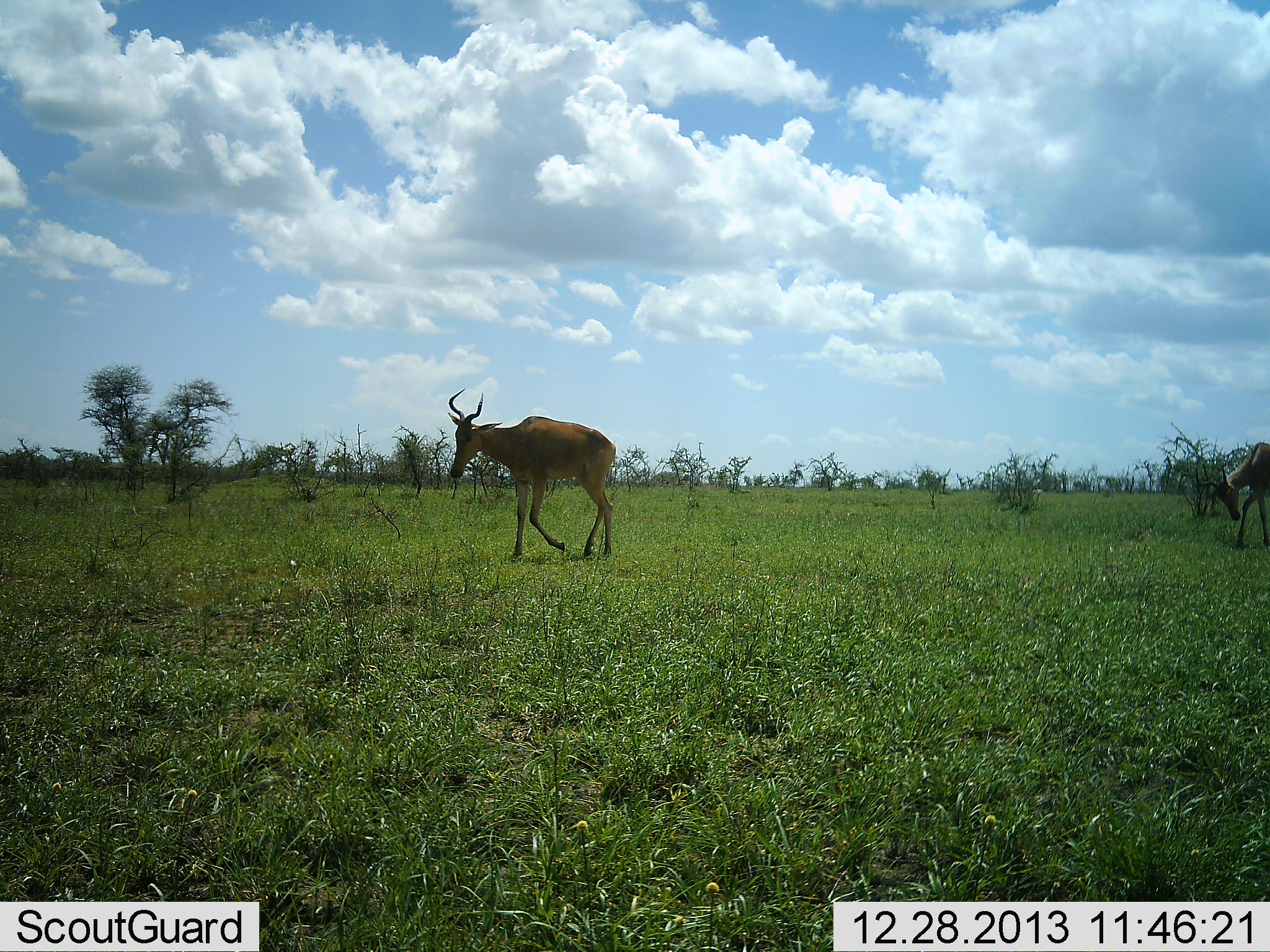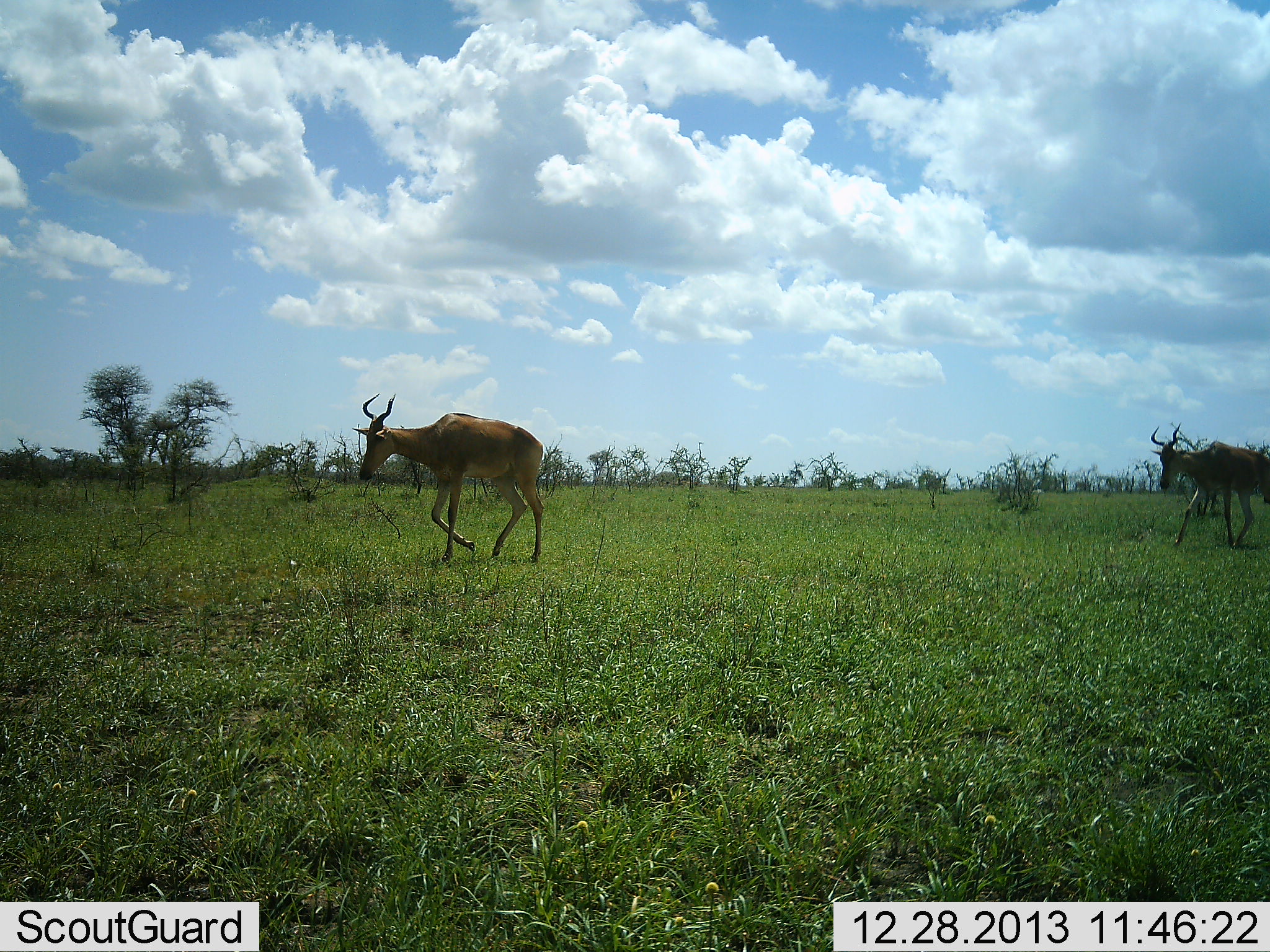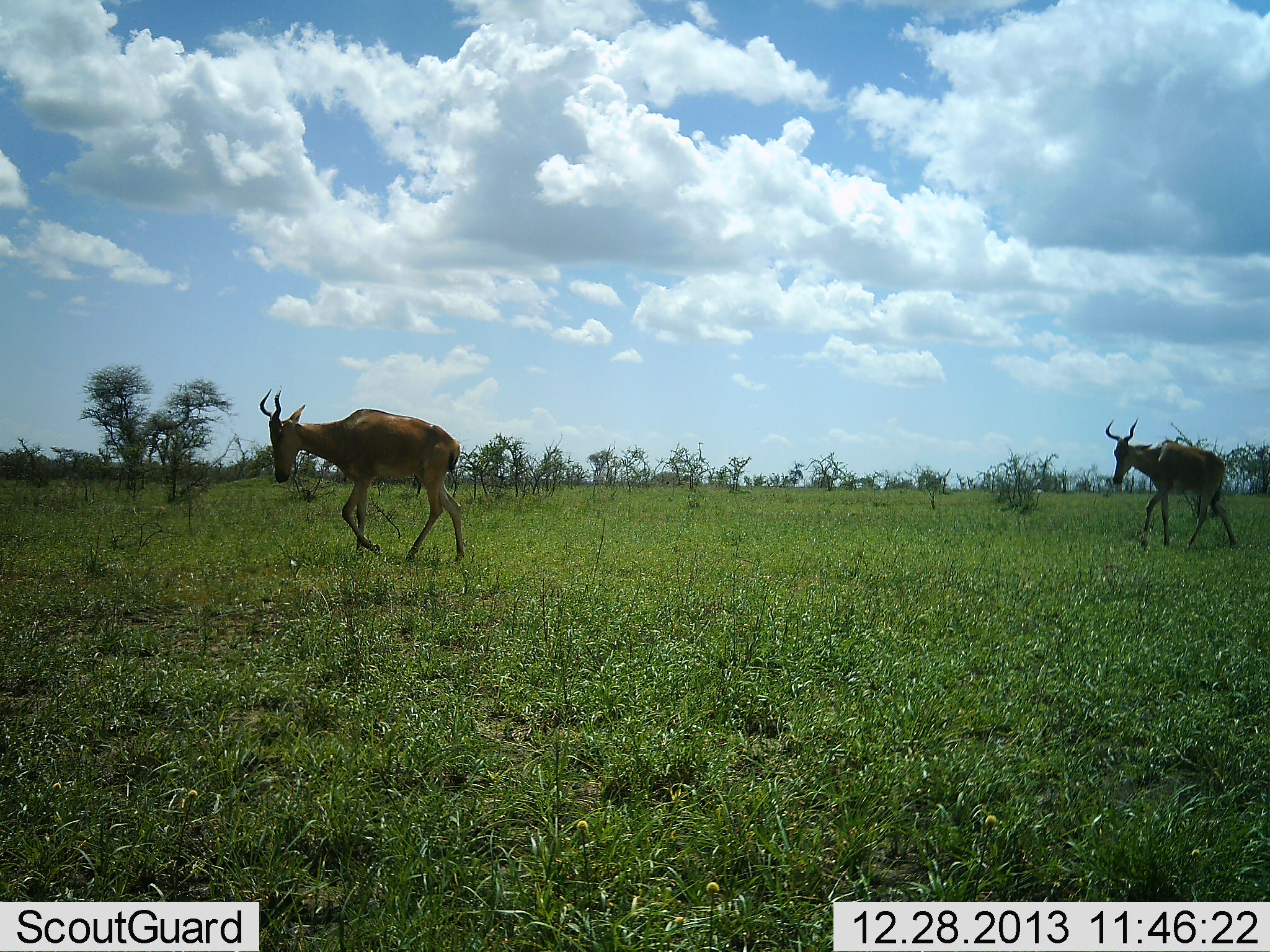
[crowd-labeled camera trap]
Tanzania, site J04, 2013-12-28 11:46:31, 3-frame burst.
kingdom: Animalia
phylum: Chordata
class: Mammalia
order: Artiodactyla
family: Bovidae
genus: Alcelaphus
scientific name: Alcelaphus buselaphus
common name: hartebeest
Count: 2.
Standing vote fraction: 0%.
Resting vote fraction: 0%.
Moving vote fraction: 100%.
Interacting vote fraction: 0%.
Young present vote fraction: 0%.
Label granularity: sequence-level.